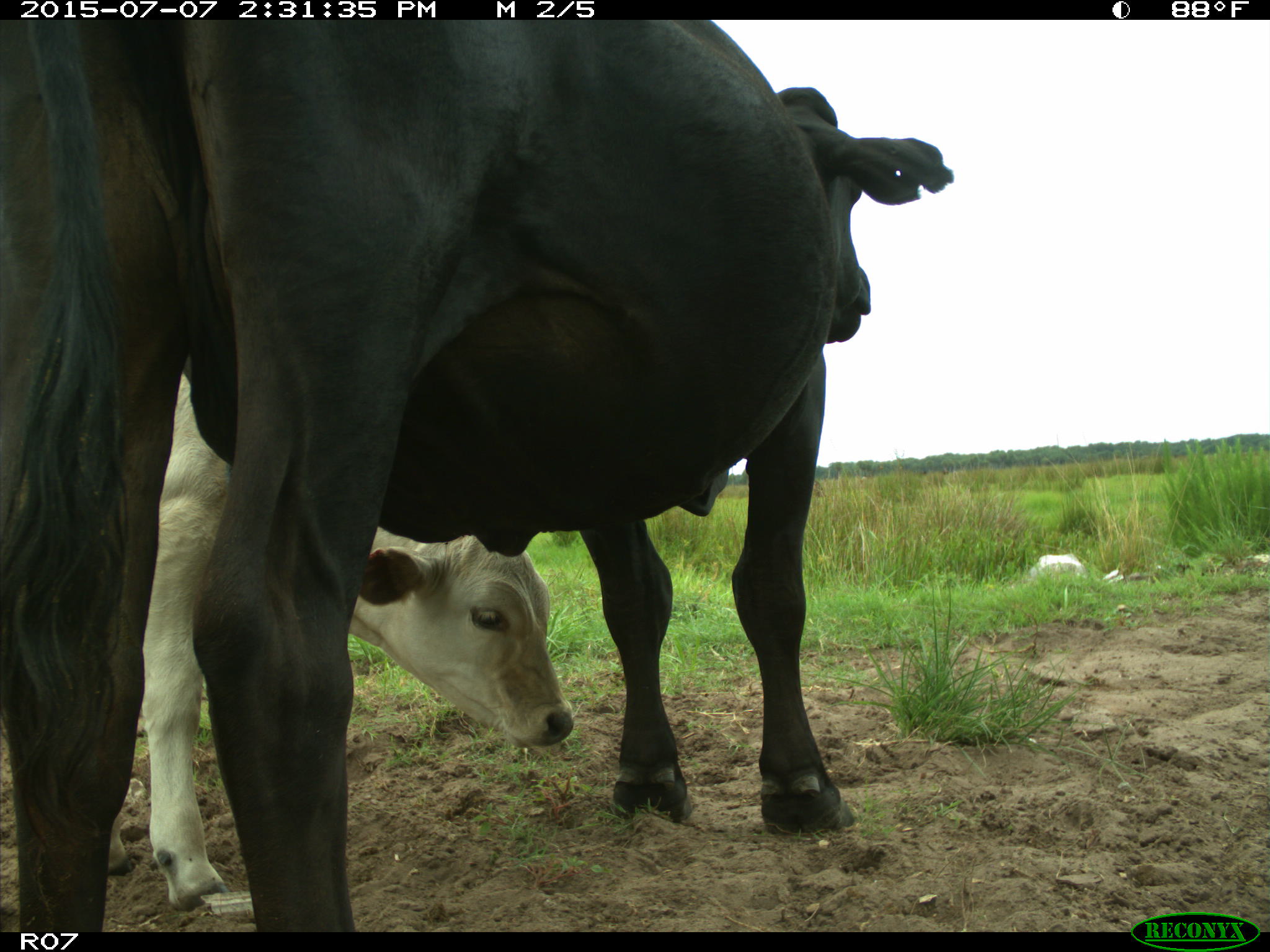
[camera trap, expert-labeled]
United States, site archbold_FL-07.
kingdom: Animalia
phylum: Chordata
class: Mammalia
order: Artiodactyla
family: Bovidae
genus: Bos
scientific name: Bos taurus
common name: domestic cow